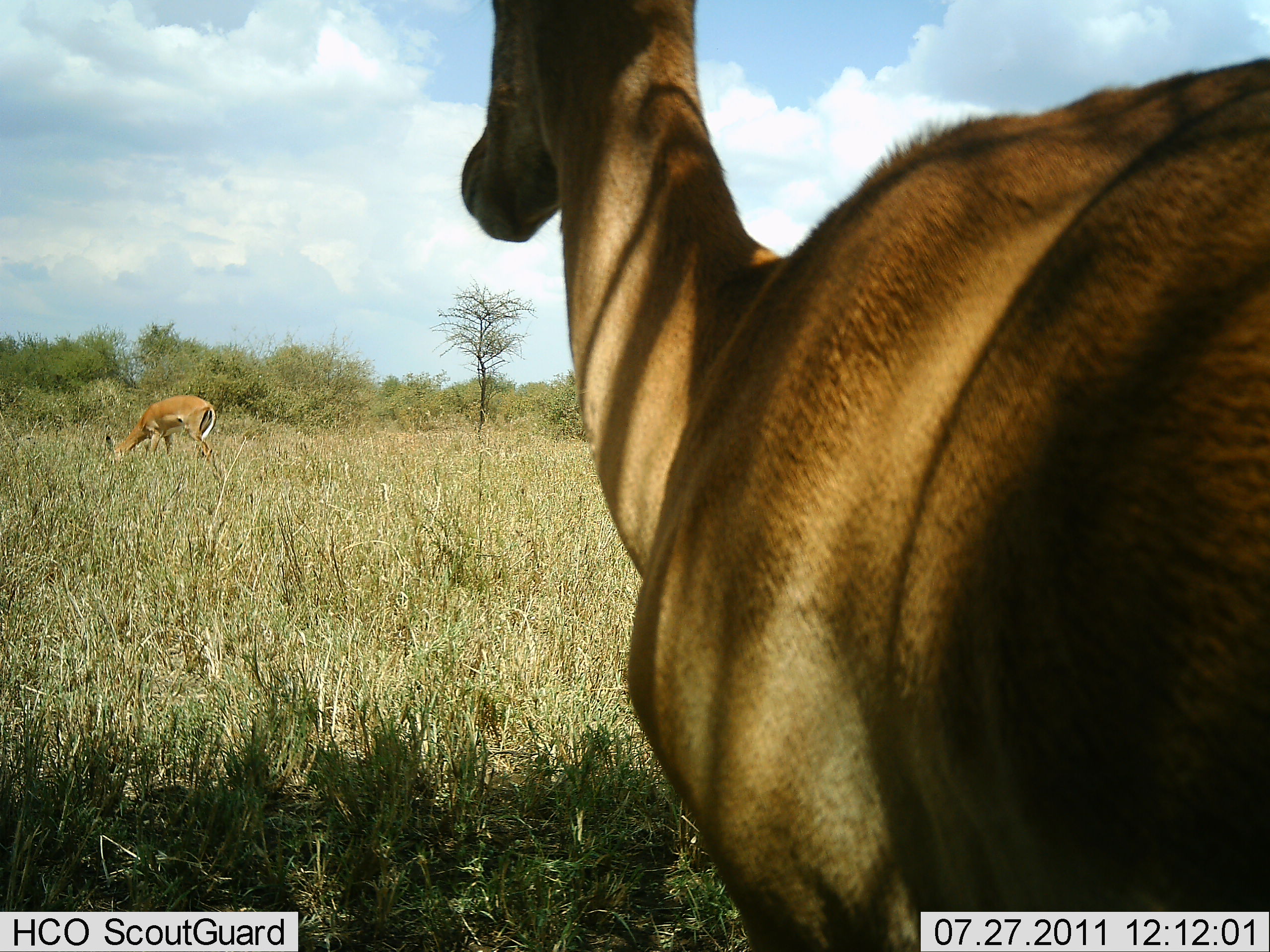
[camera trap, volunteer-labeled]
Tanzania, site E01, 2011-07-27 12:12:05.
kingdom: Animalia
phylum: Chordata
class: Mammalia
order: Artiodactyla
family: Bovidae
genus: Alcelaphus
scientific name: Alcelaphus buselaphus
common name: hartebeest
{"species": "hartebeest (Alcelaphus buselaphus)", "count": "2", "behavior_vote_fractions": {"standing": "100%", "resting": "0%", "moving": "0%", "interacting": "0%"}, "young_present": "0%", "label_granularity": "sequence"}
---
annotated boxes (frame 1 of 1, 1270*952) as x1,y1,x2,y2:
animal: 458,0,1270,952; 105,395,220,468